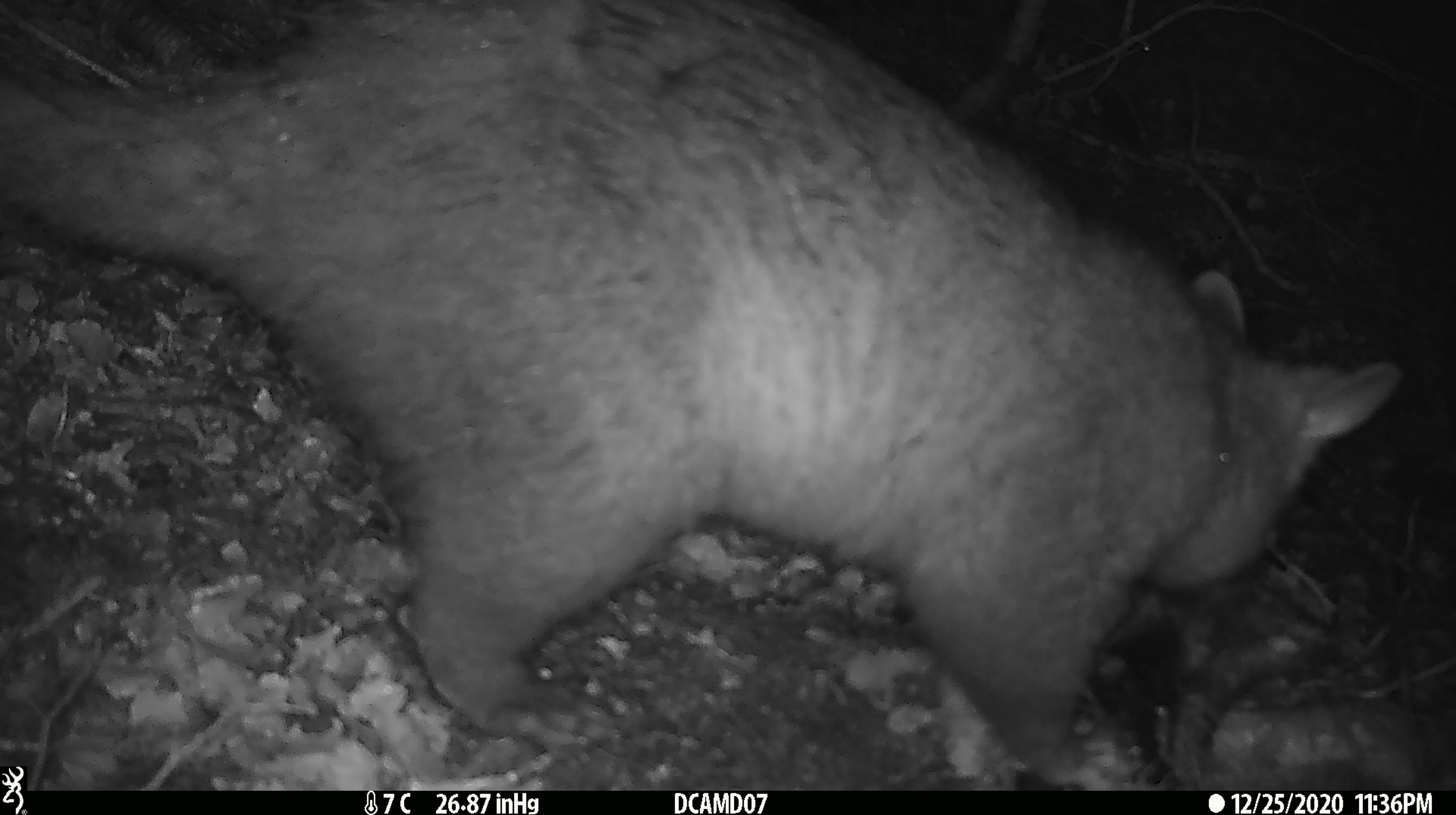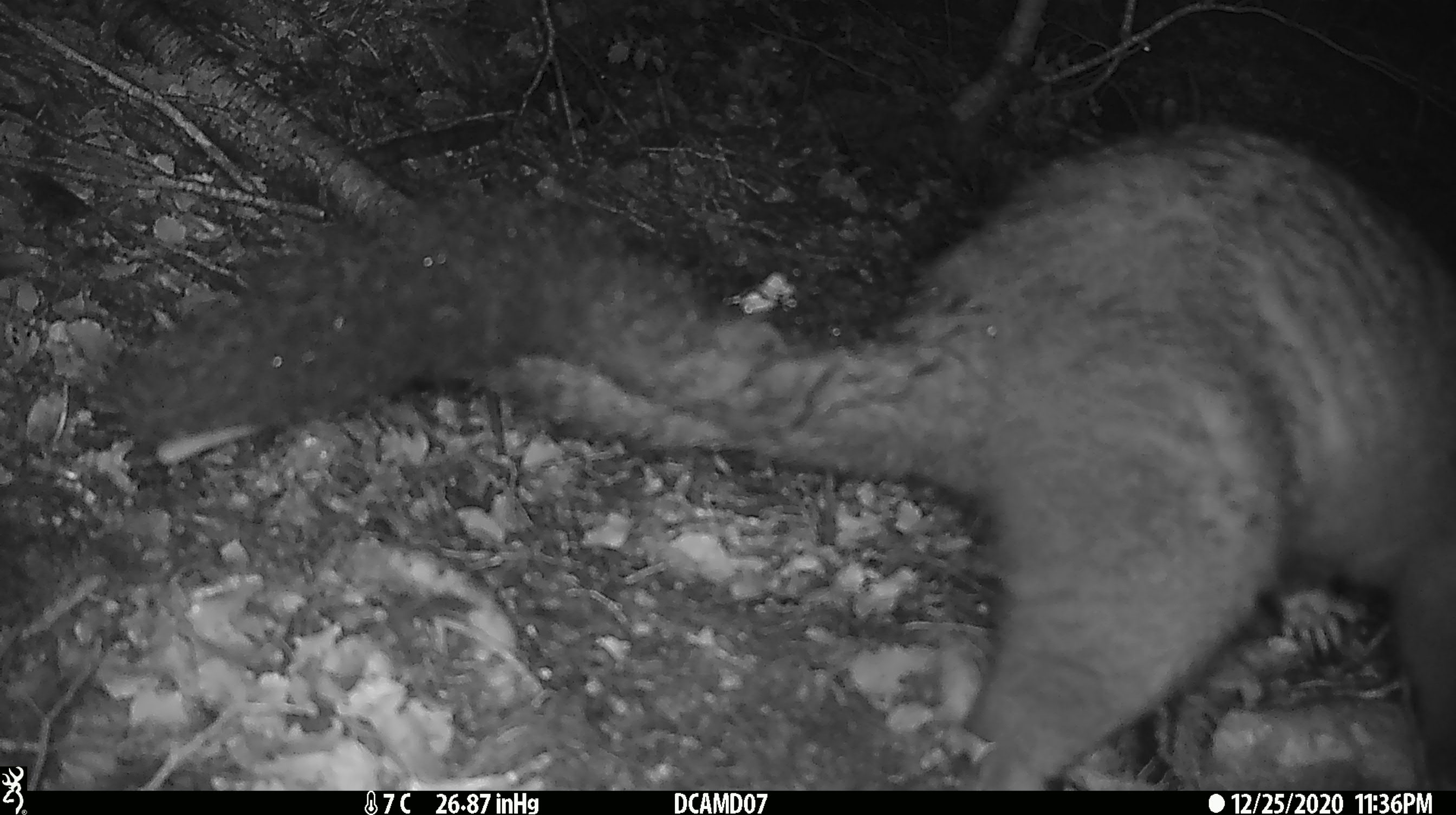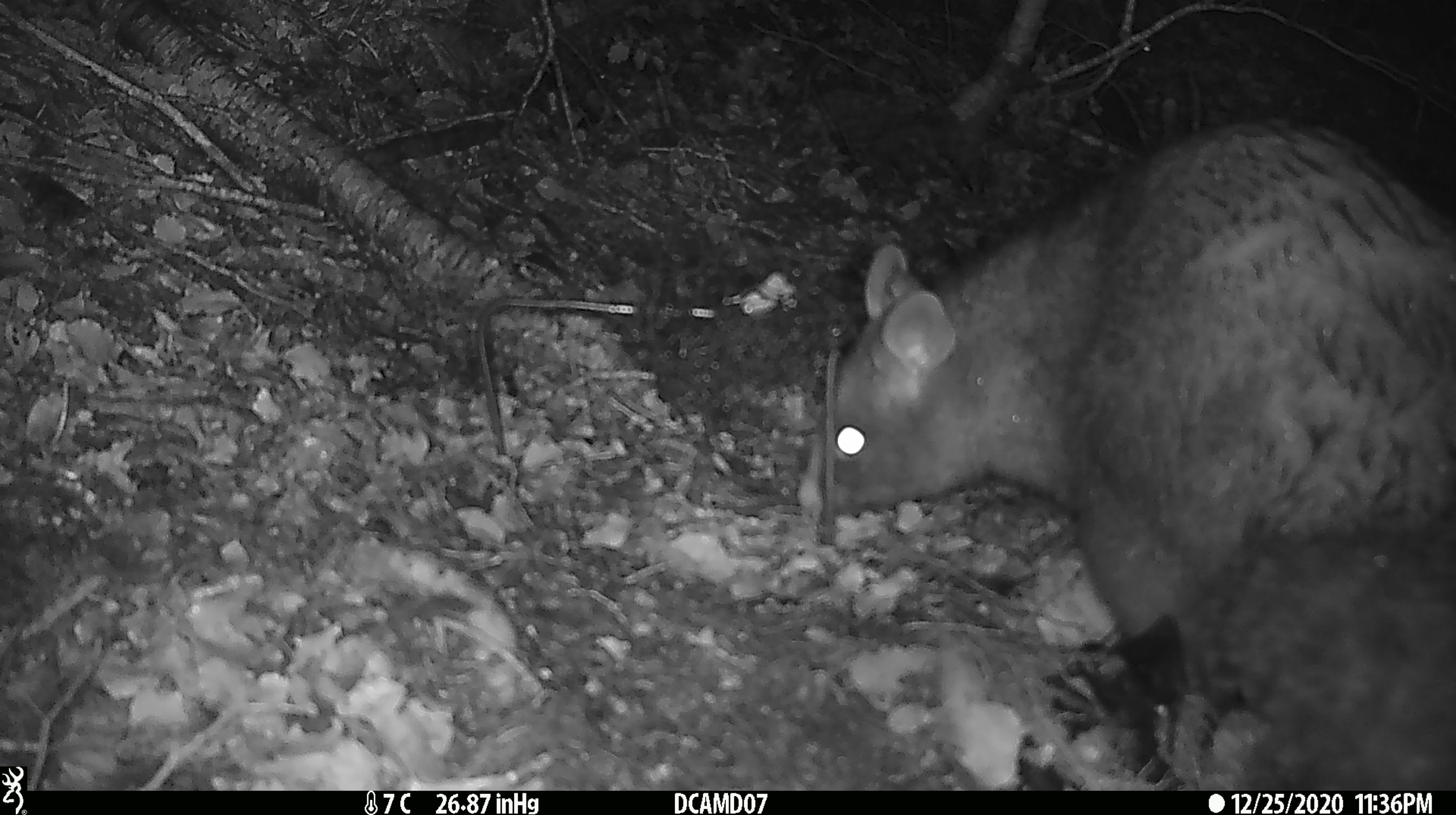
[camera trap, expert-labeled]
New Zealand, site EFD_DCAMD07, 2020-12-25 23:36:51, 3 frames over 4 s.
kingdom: Animalia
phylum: Chordata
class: Mammalia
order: Diprotodontia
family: Phalangeridae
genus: Trichosurus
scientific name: Trichosurus vulpecula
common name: common brushtail possum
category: possum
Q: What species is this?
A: Possum (common brushtail possum) (Trichosurus vulpecula).